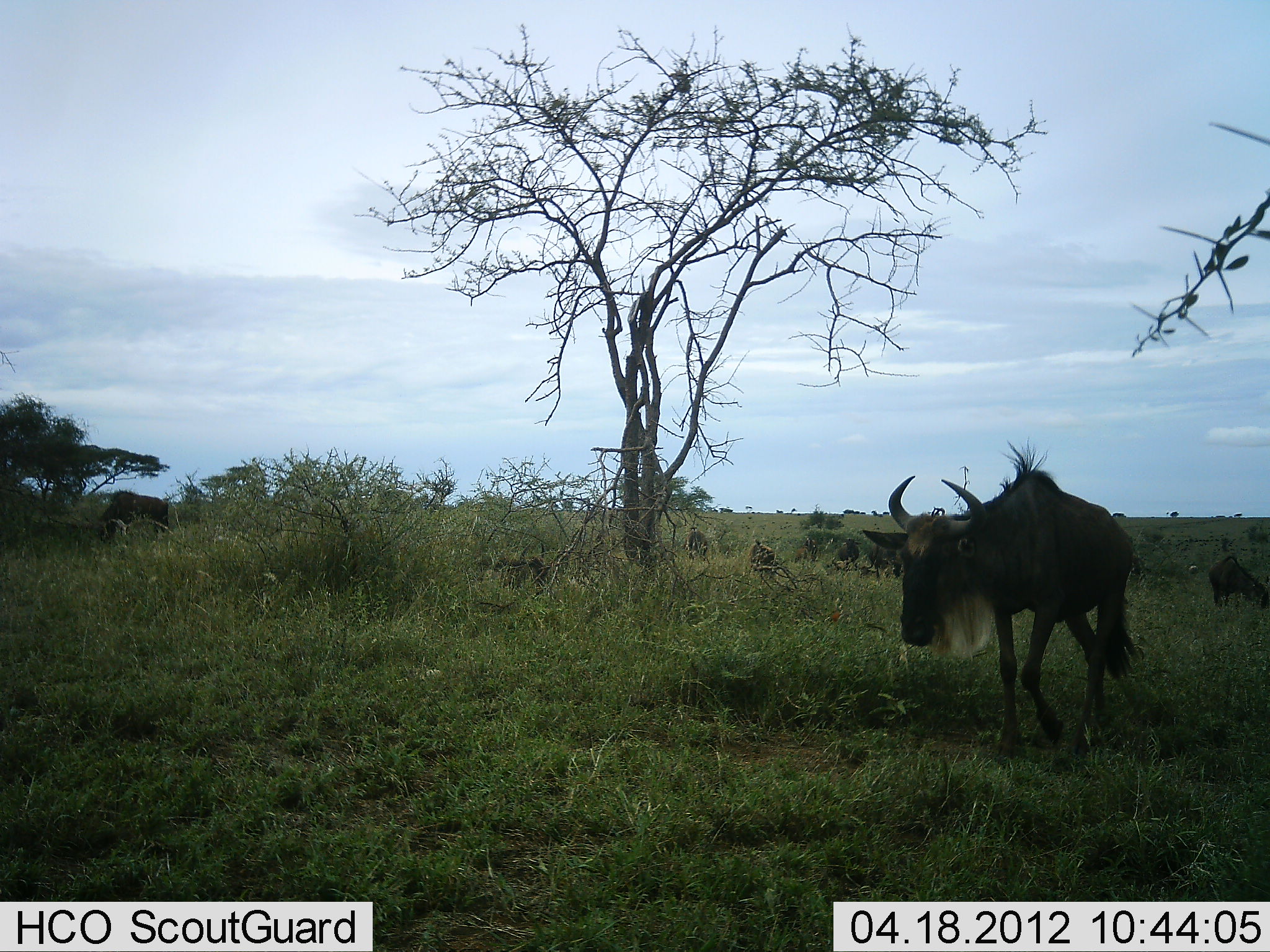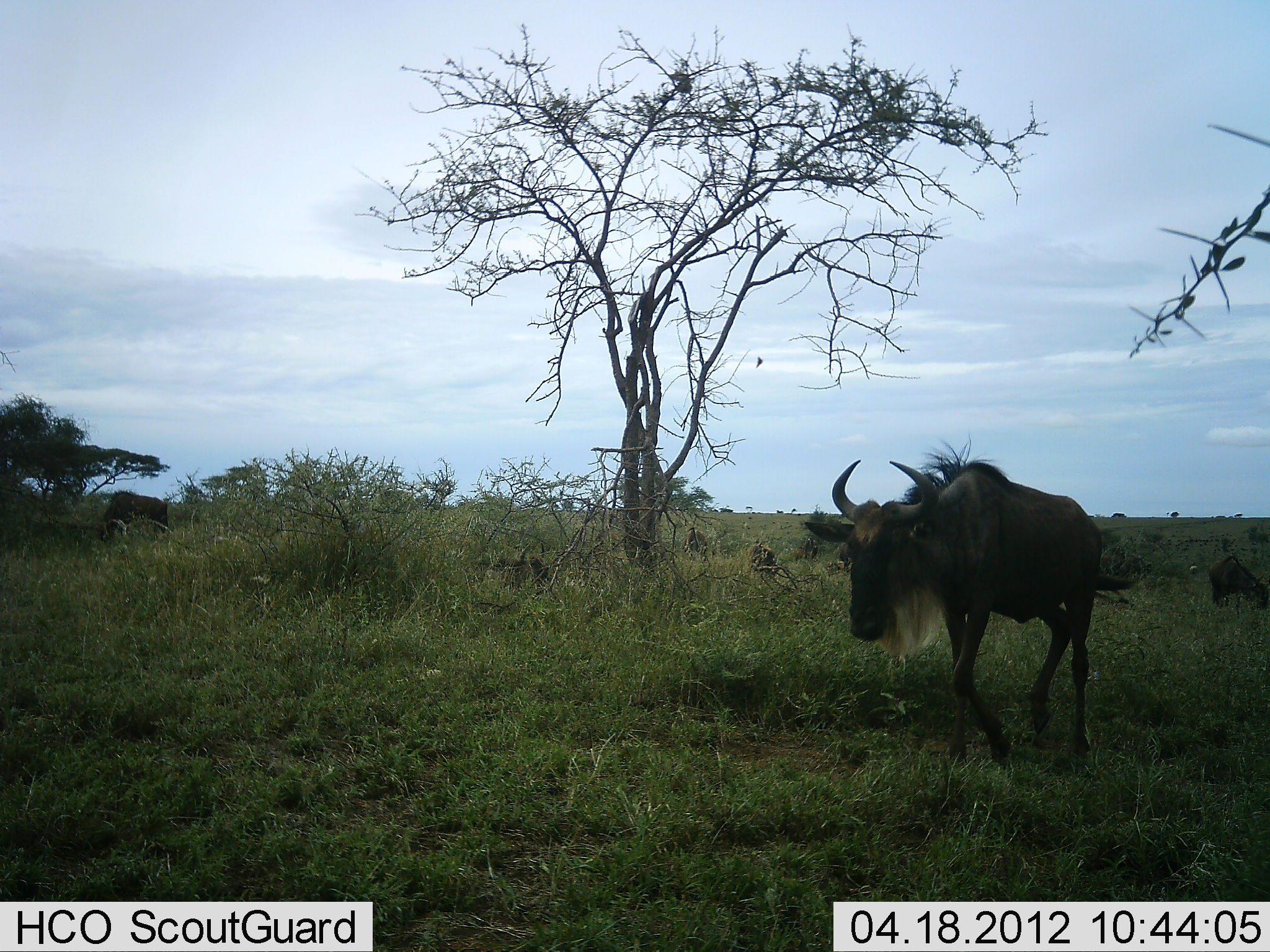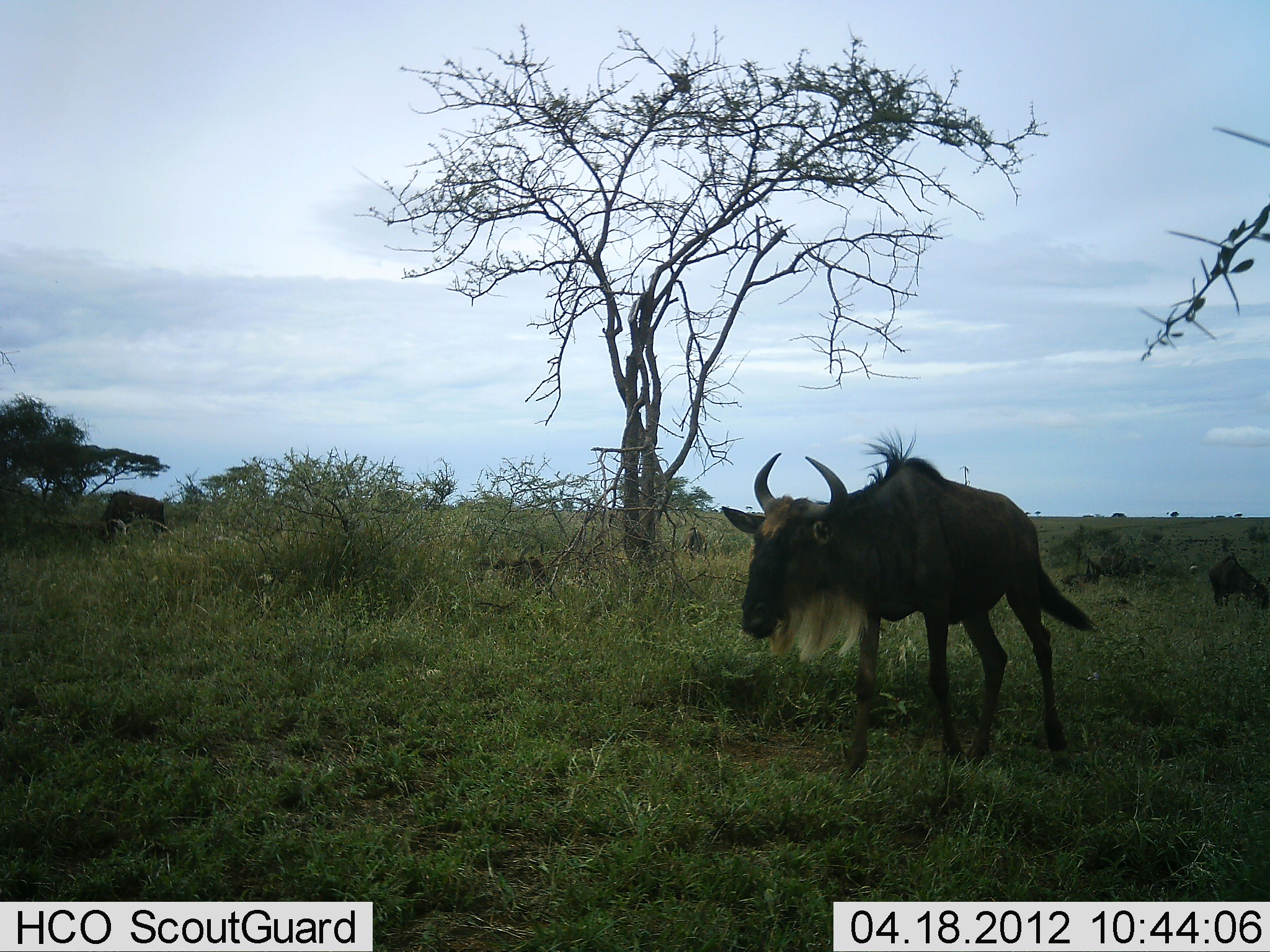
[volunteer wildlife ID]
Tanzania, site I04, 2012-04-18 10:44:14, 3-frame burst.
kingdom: Animalia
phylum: Chordata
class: Mammalia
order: Artiodactyla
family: Bovidae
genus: Connochaetes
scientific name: Connochaetes taurinus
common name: blue wildebeest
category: wildebeest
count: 2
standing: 33%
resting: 0%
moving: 89%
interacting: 0%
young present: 0%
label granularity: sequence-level